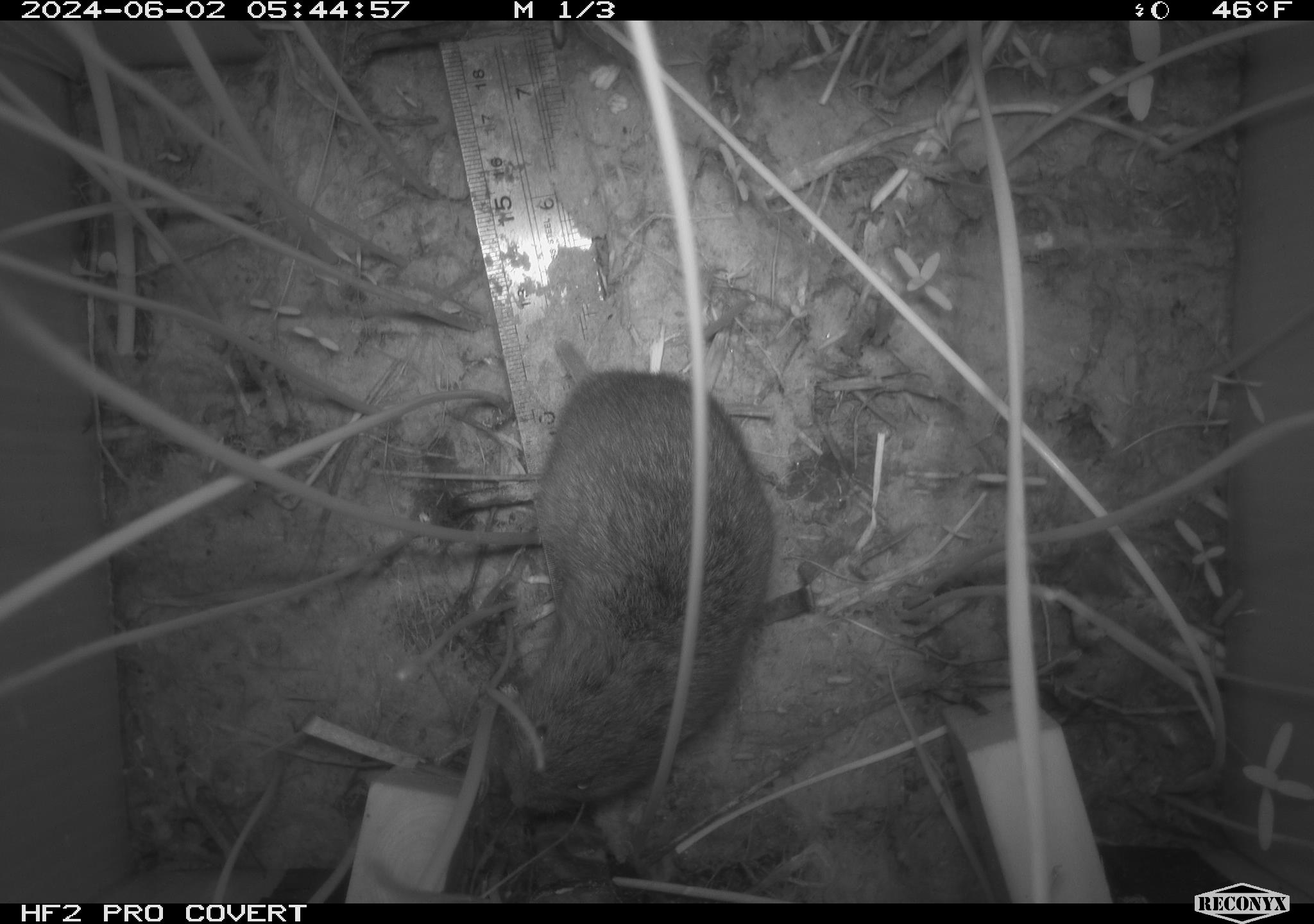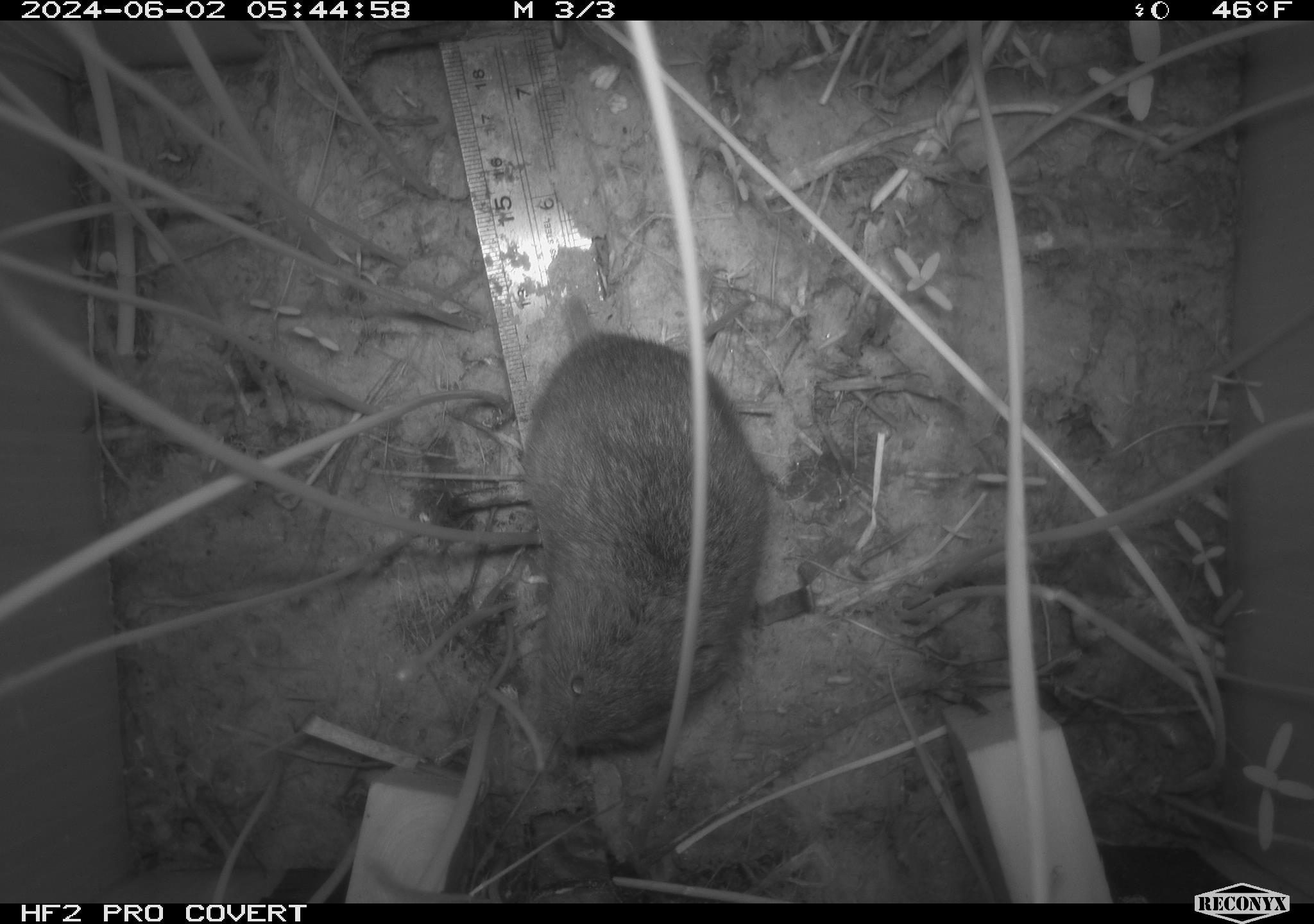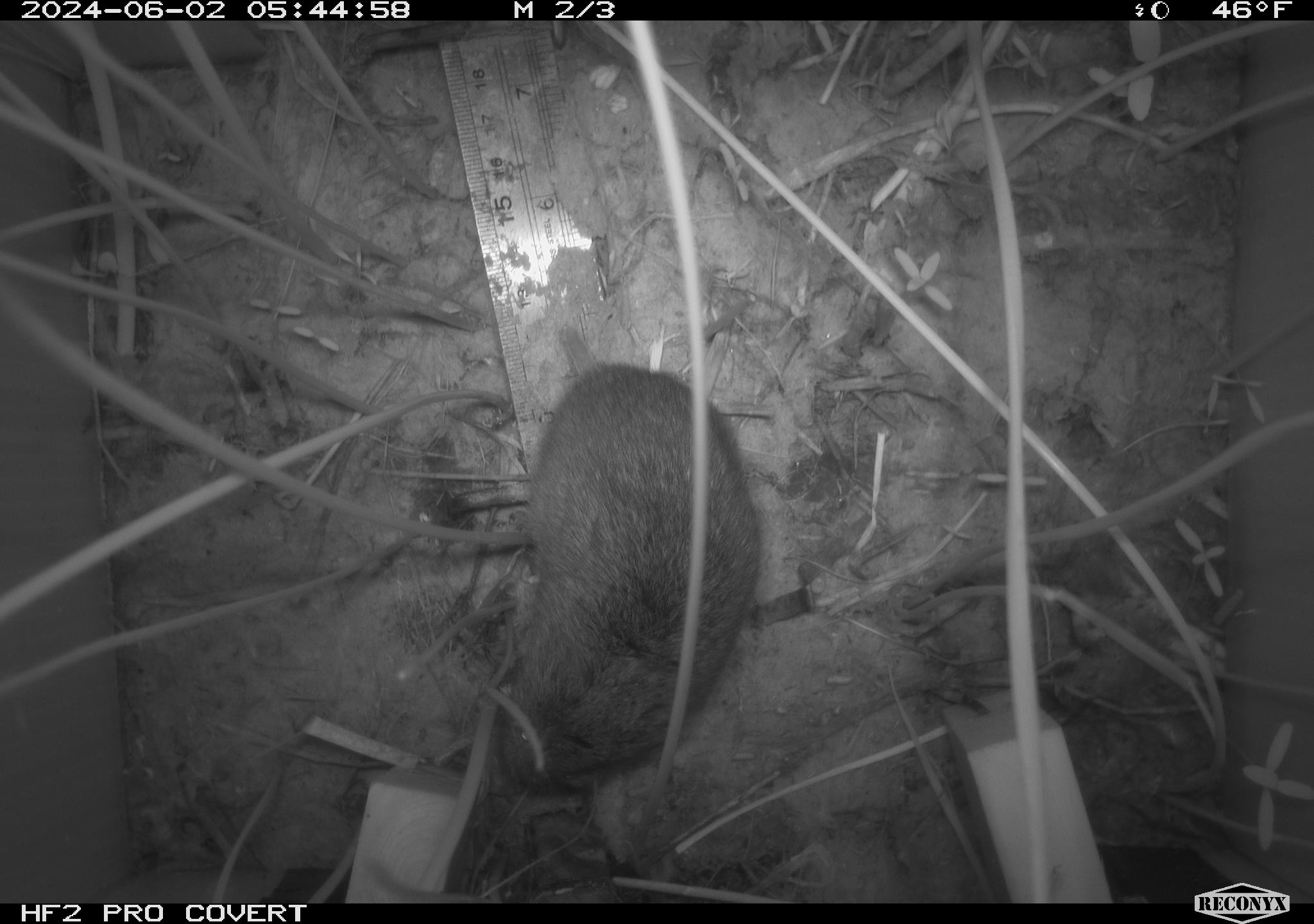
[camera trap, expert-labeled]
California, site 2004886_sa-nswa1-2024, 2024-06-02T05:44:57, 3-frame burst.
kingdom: Animalia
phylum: Chordata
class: Mammalia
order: Rodentia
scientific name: Rodentia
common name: rodent